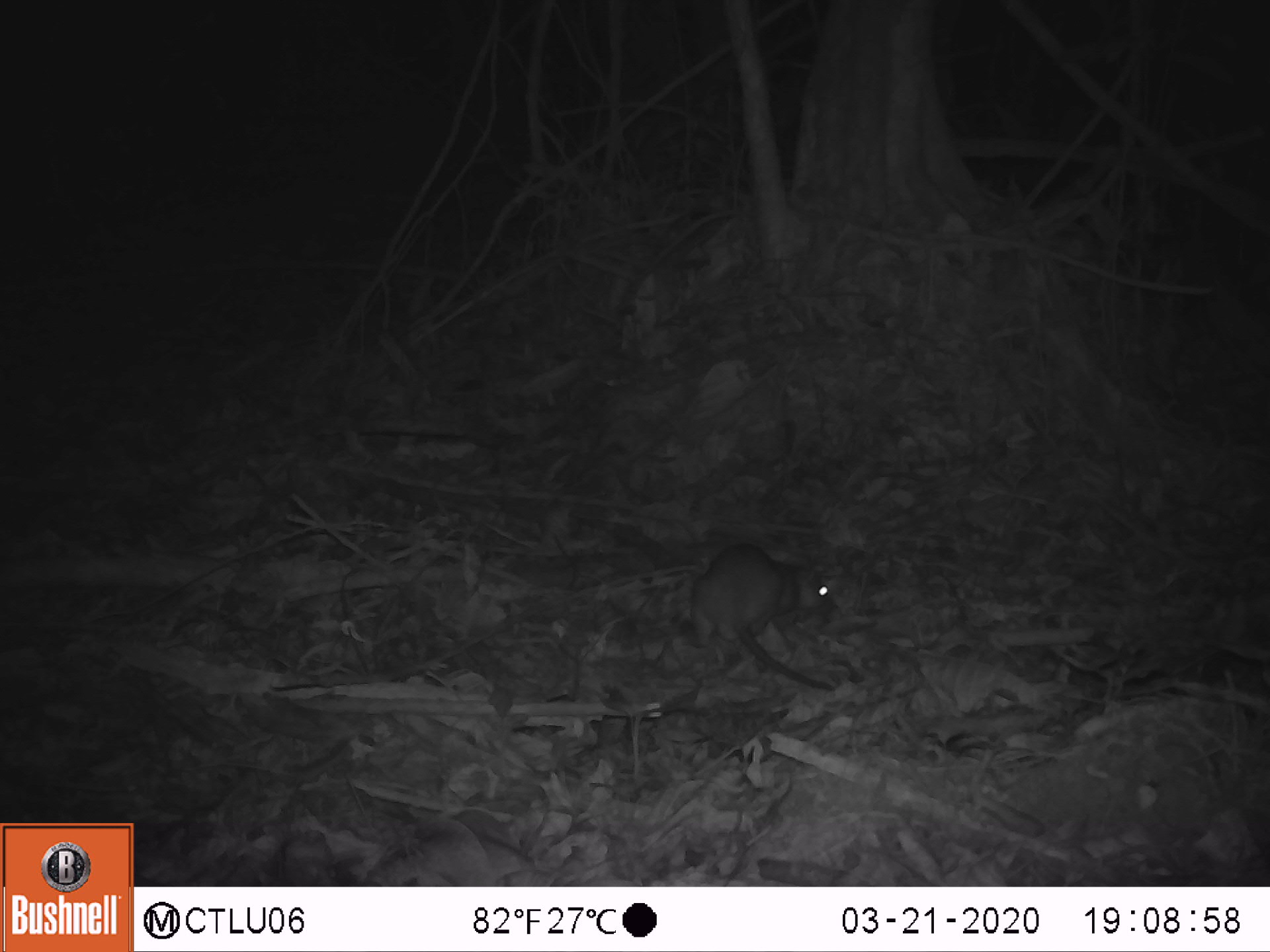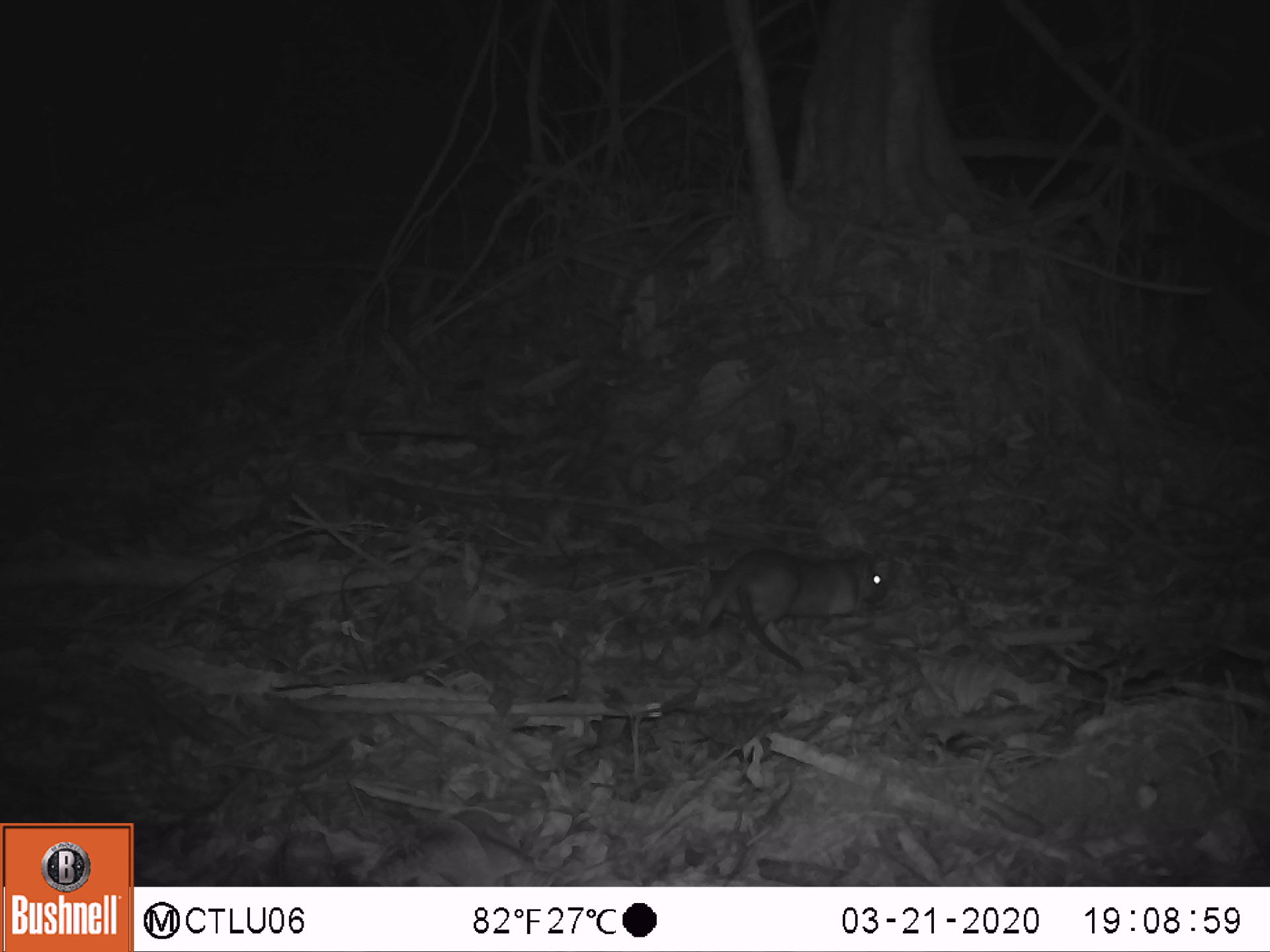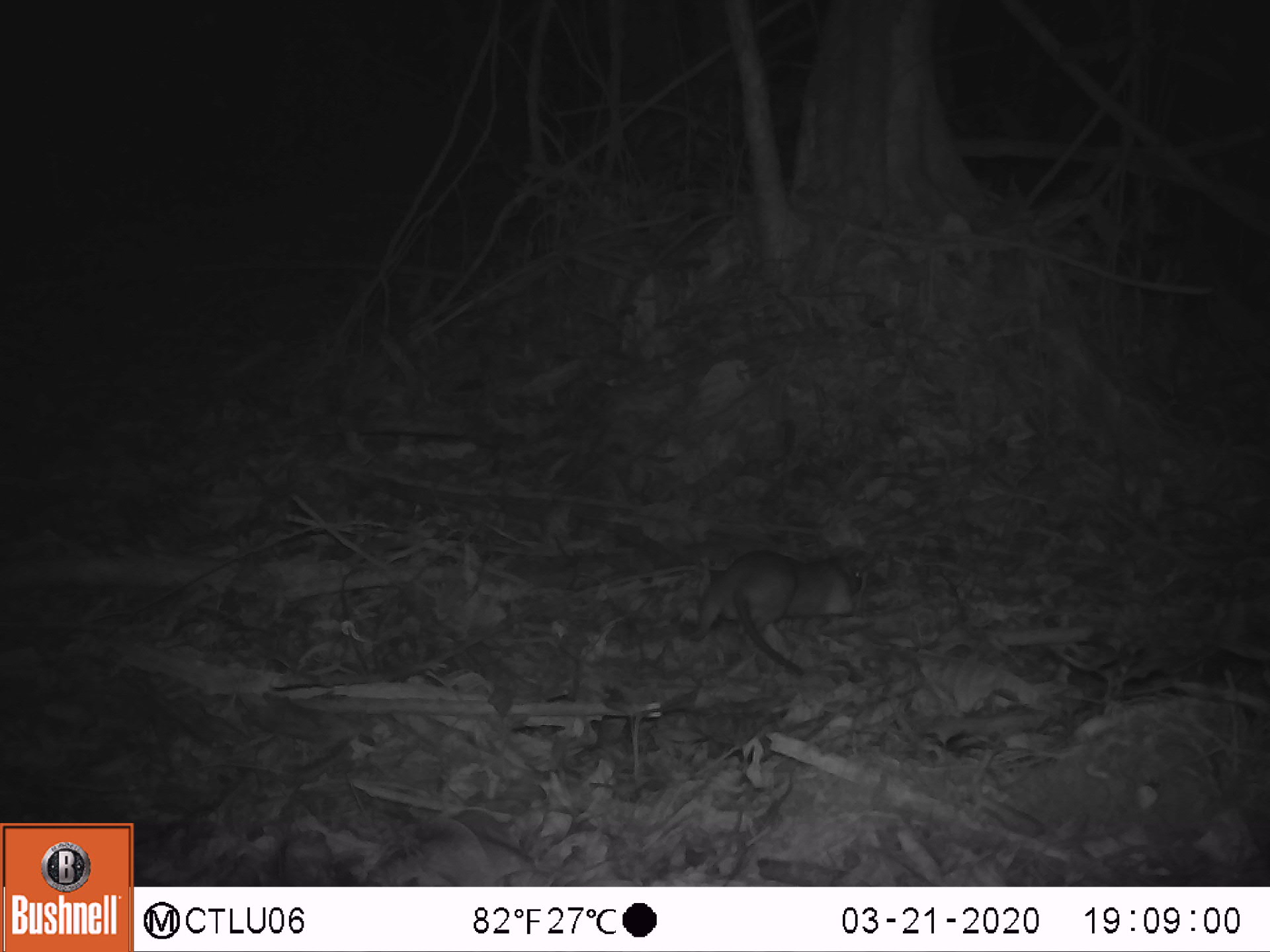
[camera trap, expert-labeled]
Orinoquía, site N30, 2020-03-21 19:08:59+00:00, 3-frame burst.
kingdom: Animalia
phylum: Chordata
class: Mammalia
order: Rodentia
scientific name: Rodentia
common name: rodent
Rodent (Rodentia).